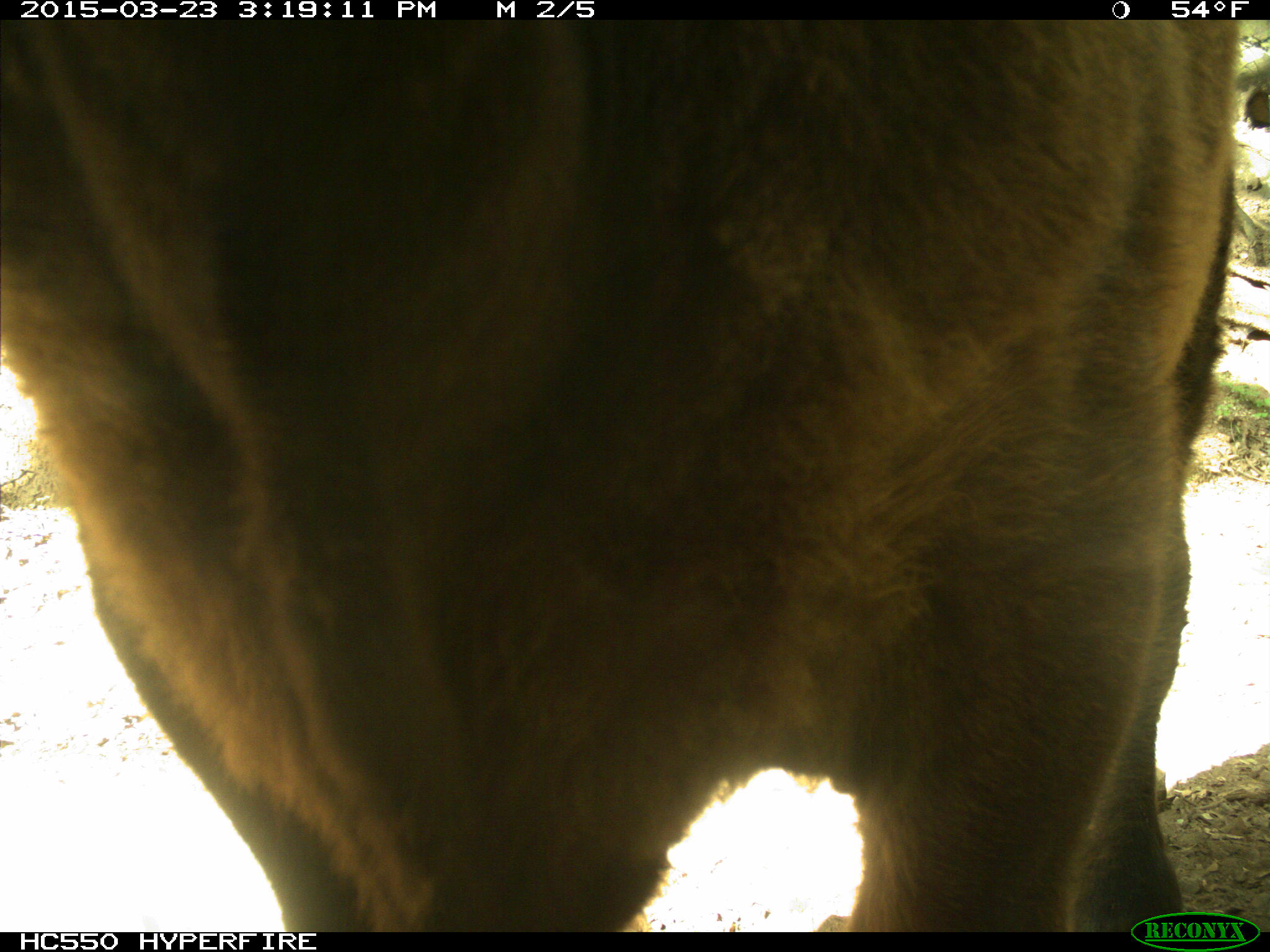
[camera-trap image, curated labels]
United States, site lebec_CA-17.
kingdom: Animalia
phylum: Chordata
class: Mammalia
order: Artiodactyla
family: Bovidae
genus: Bos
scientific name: Bos taurus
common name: domestic cow